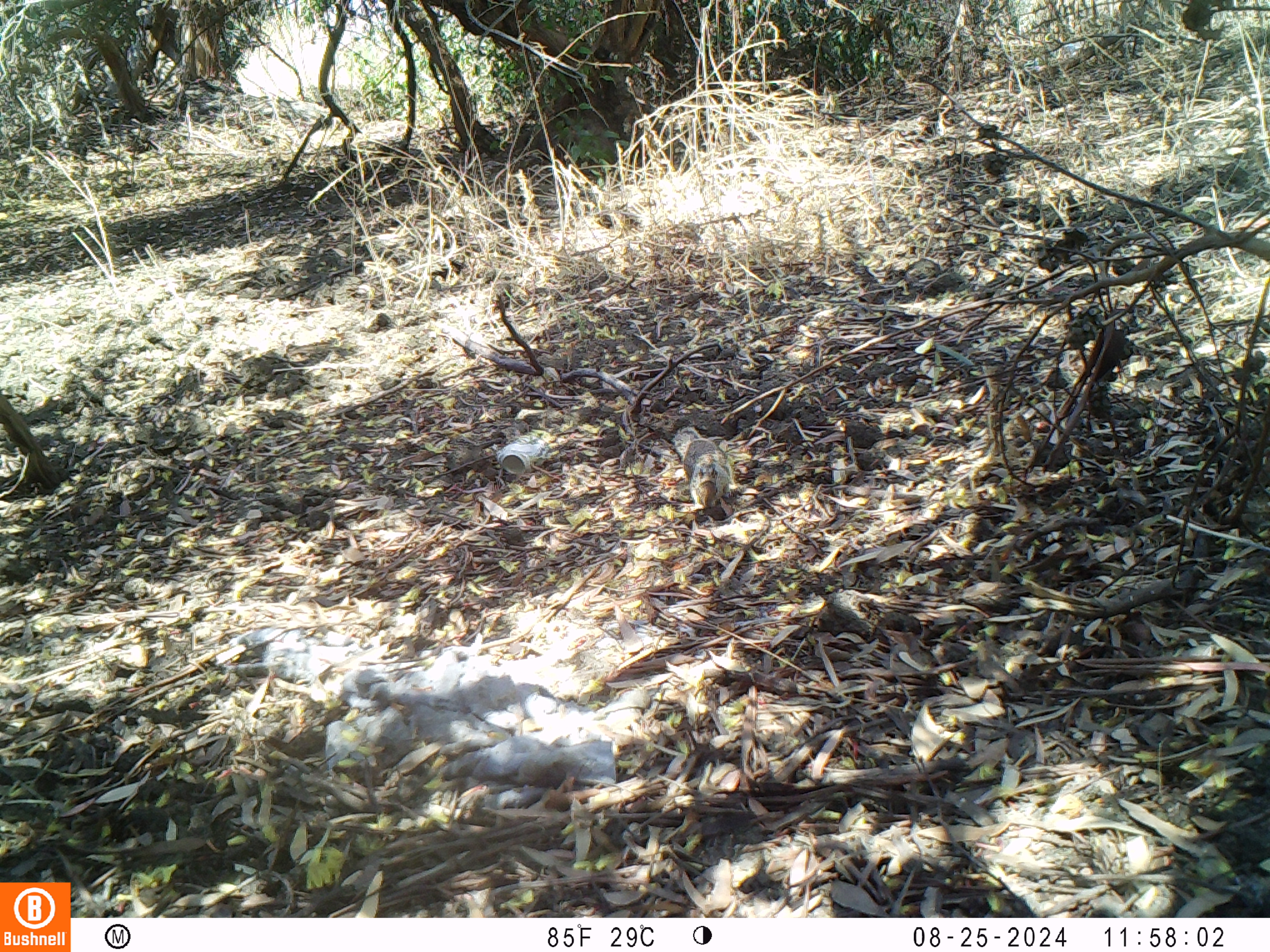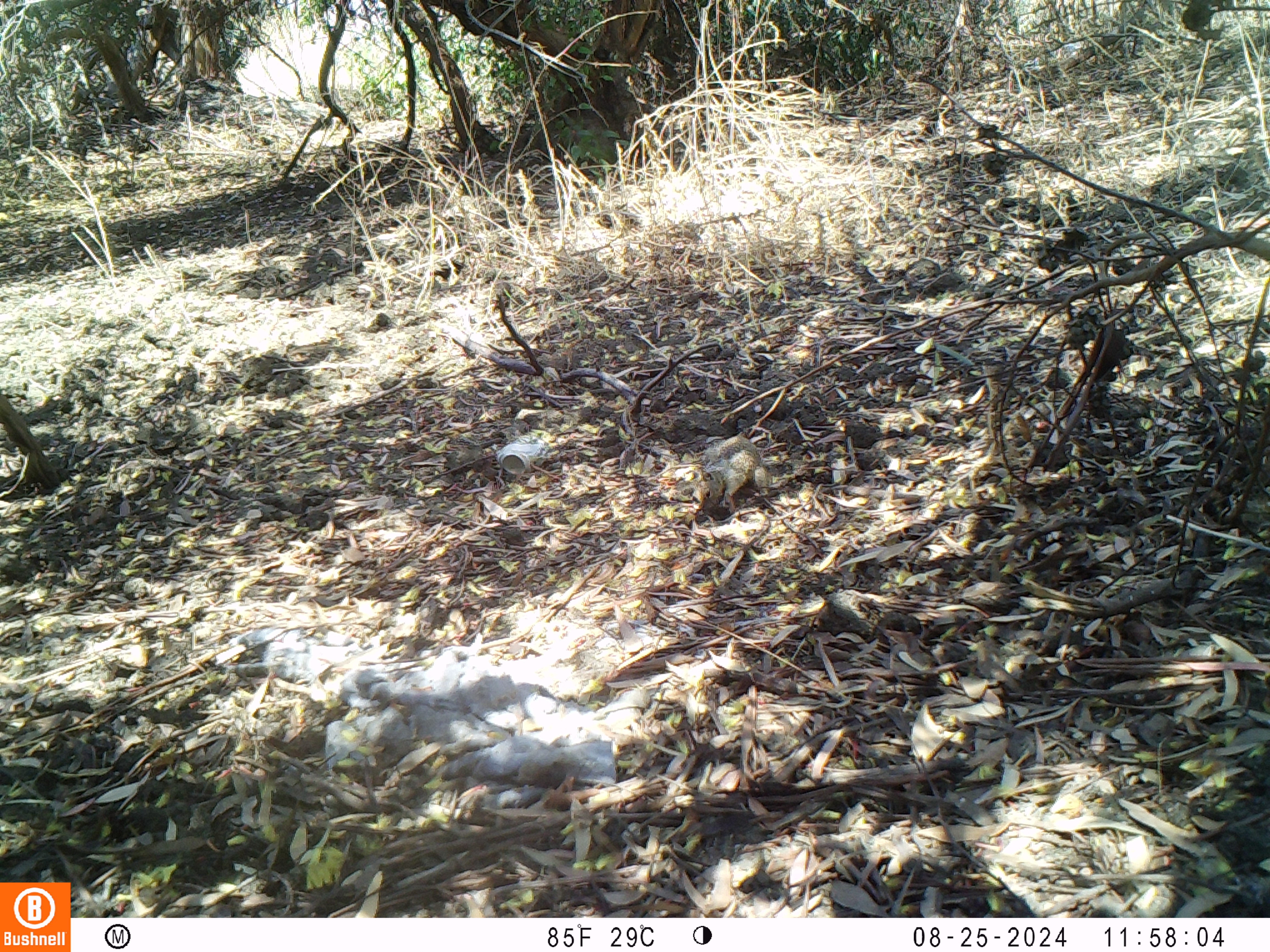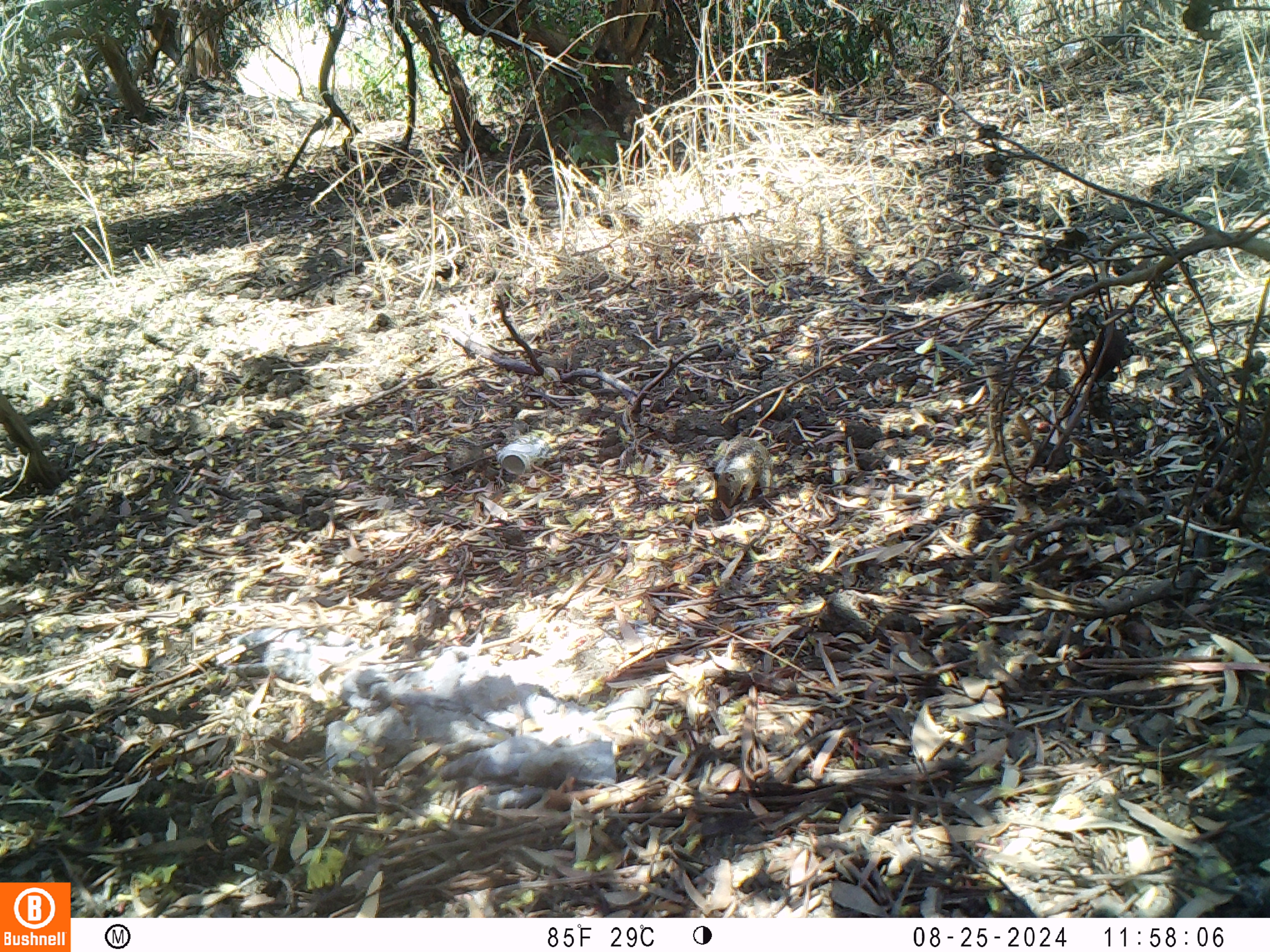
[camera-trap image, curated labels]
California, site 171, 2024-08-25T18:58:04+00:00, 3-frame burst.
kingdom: Animalia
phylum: Chordata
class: Mammalia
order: Rodentia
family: Sciuridae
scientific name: Sciuridae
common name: squirrel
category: unknown squirrel